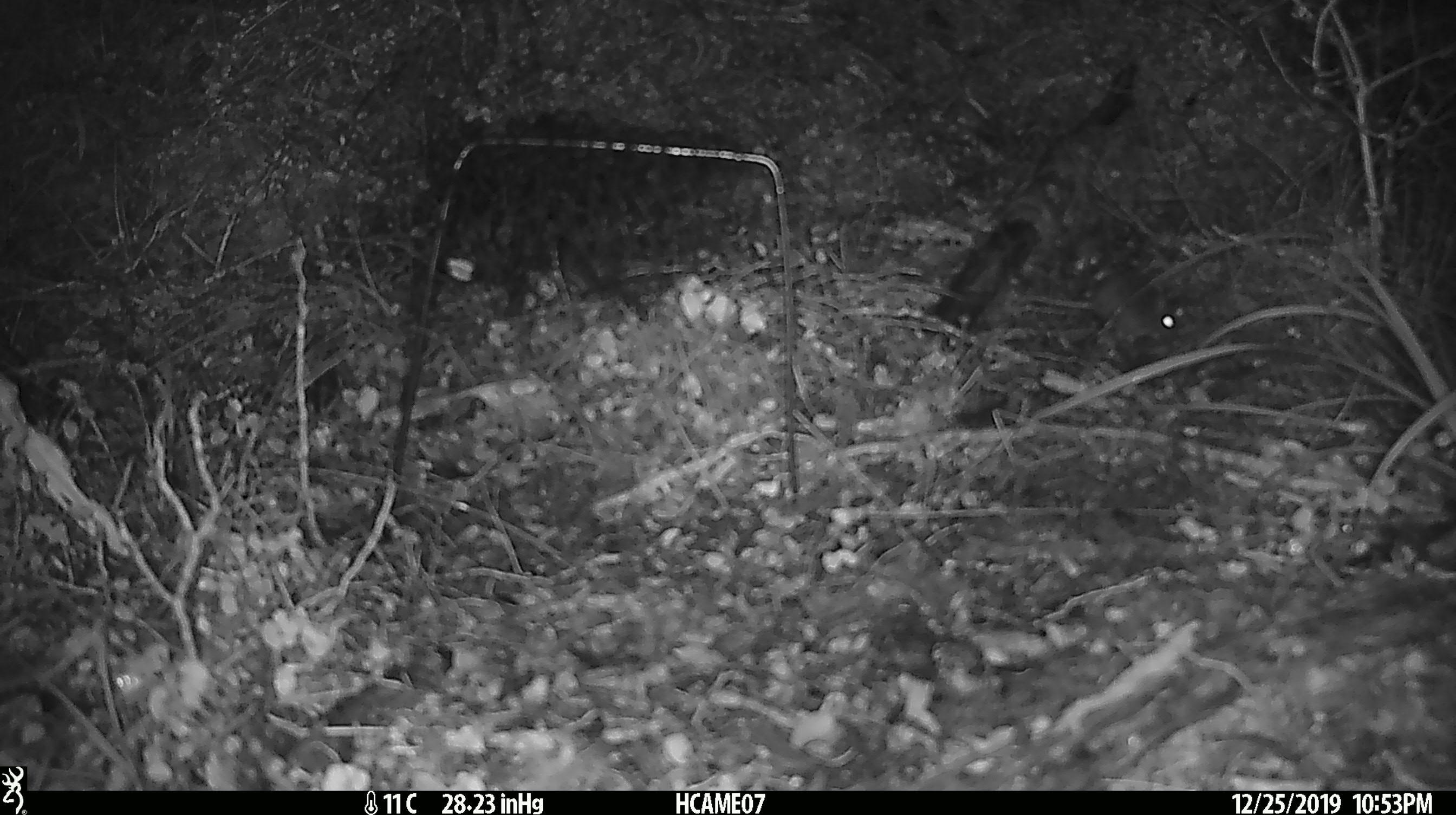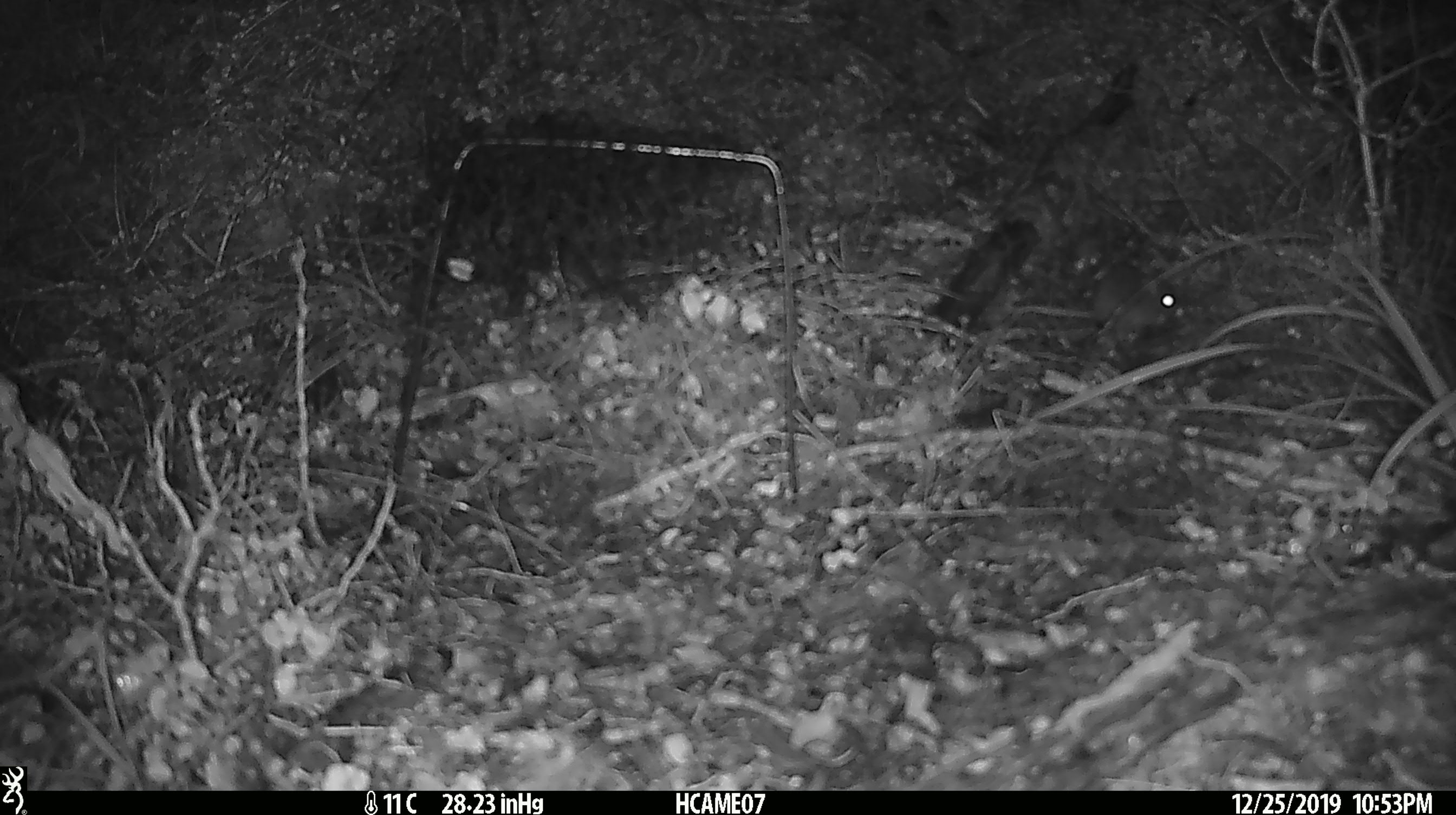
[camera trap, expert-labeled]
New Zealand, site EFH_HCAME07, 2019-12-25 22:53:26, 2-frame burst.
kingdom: Animalia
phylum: Chordata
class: Mammalia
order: Rodentia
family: Muridae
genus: Mus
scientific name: Mus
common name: mouse